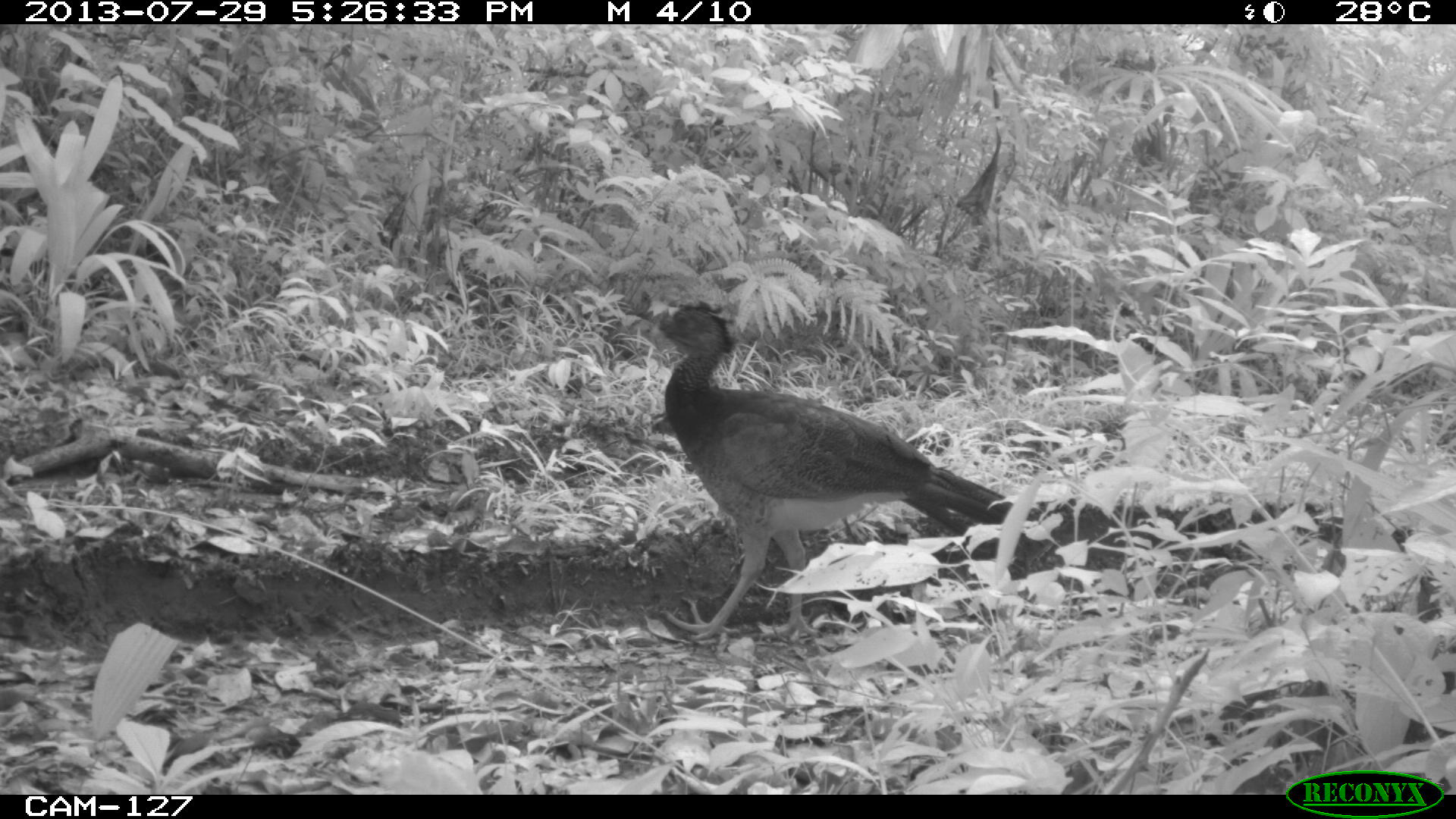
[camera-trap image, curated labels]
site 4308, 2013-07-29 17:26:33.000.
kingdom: Animalia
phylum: Chordata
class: Aves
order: Galliformes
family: Cracidae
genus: Crax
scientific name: Crax rubra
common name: great curassow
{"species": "Crax rubra (great curassow)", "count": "1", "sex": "female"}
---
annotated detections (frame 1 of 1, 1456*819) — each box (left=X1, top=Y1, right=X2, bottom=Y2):
crax rubra: (left=638, top=292, right=1013, bottom=641)